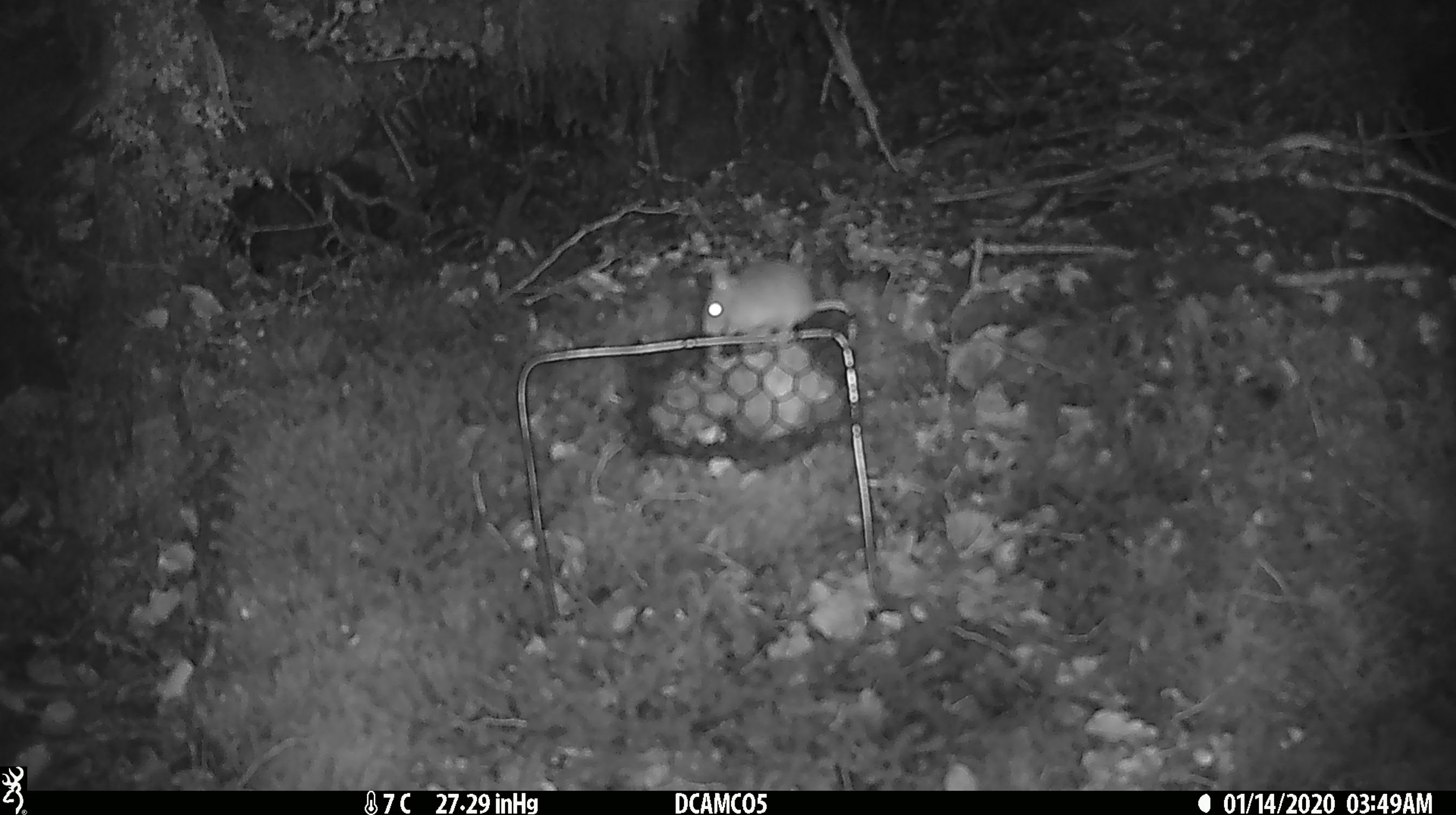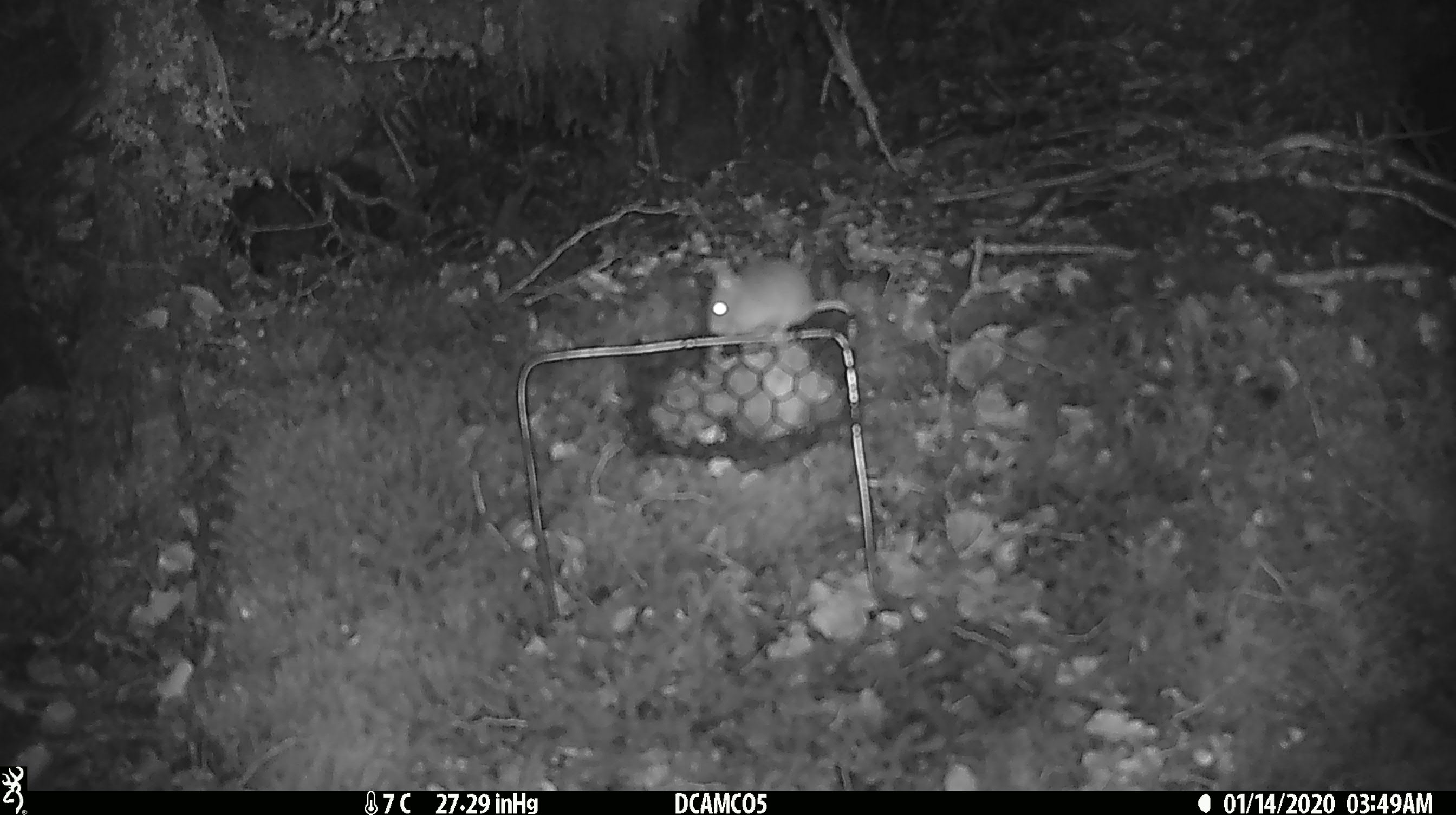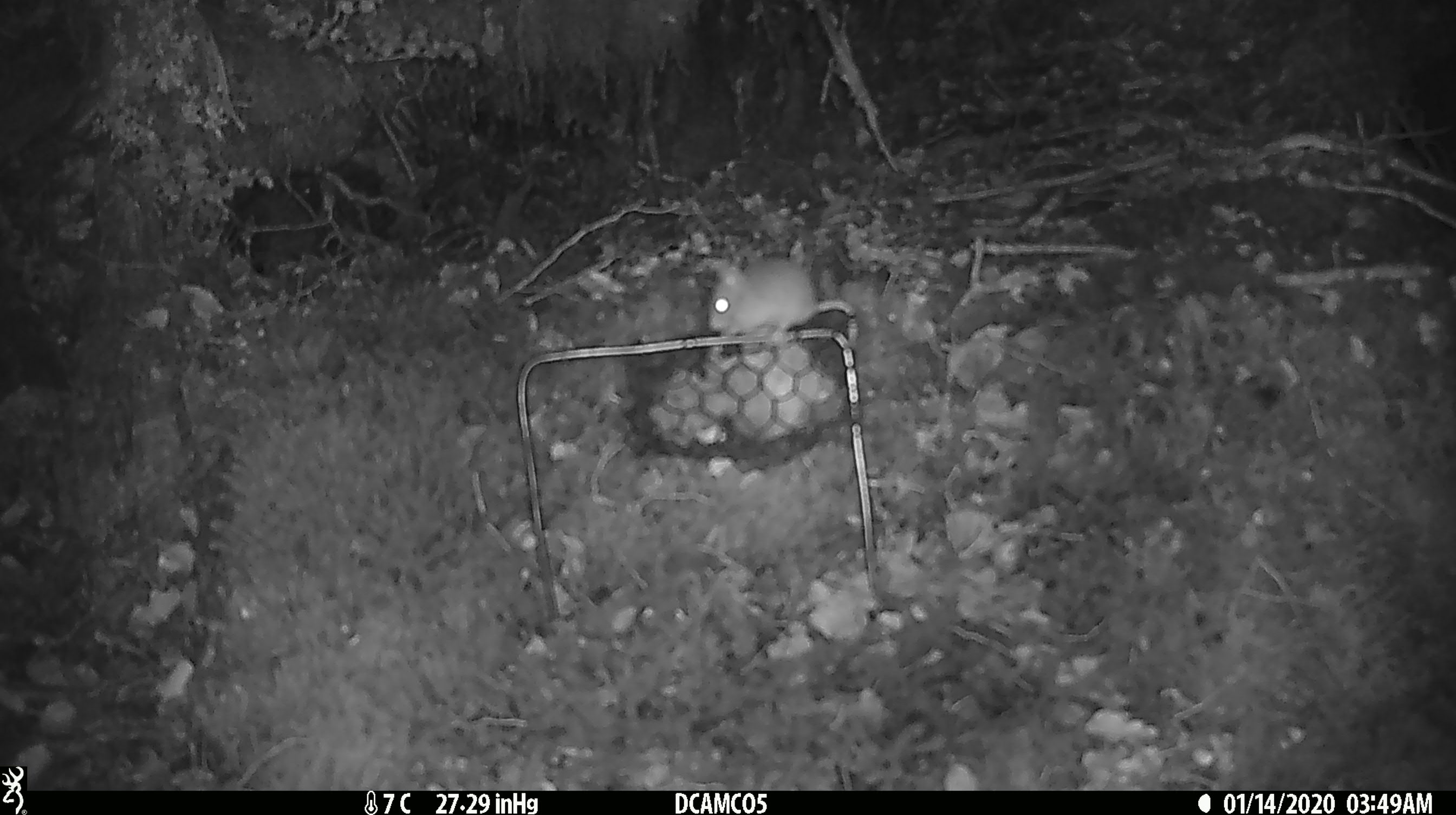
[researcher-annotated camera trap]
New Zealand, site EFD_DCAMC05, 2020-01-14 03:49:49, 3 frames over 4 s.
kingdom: Animalia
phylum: Chordata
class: Mammalia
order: Rodentia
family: Muridae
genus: Mus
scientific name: Mus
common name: mouse